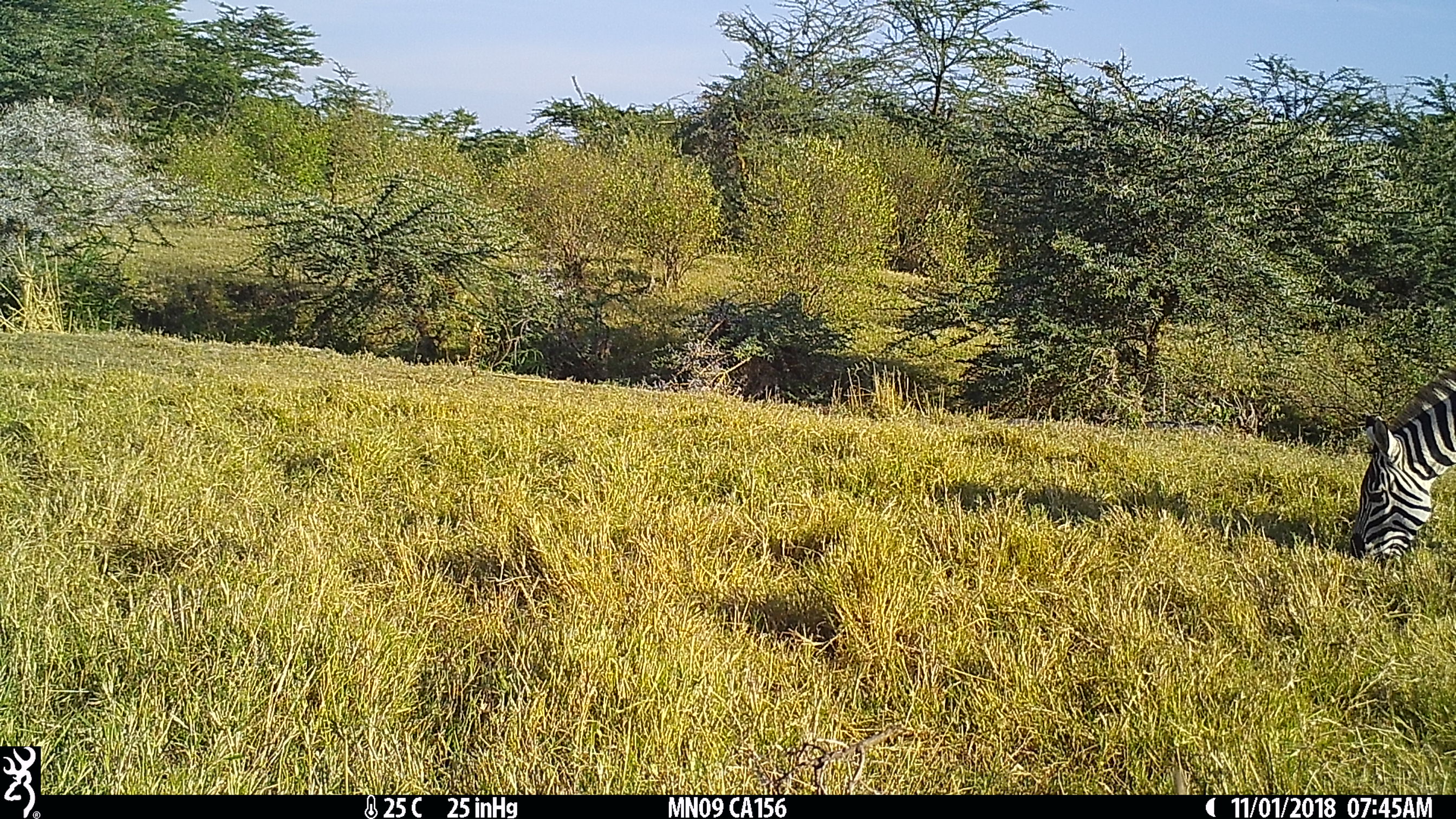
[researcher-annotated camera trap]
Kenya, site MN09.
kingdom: Animalia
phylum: Chordata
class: Mammalia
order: Perissodactyla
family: Equidae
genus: Equus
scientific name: Equus quagga burchellii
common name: burchell's zebra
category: zebra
Zebra (burchell's zebra) (Equus quagga burchellii).